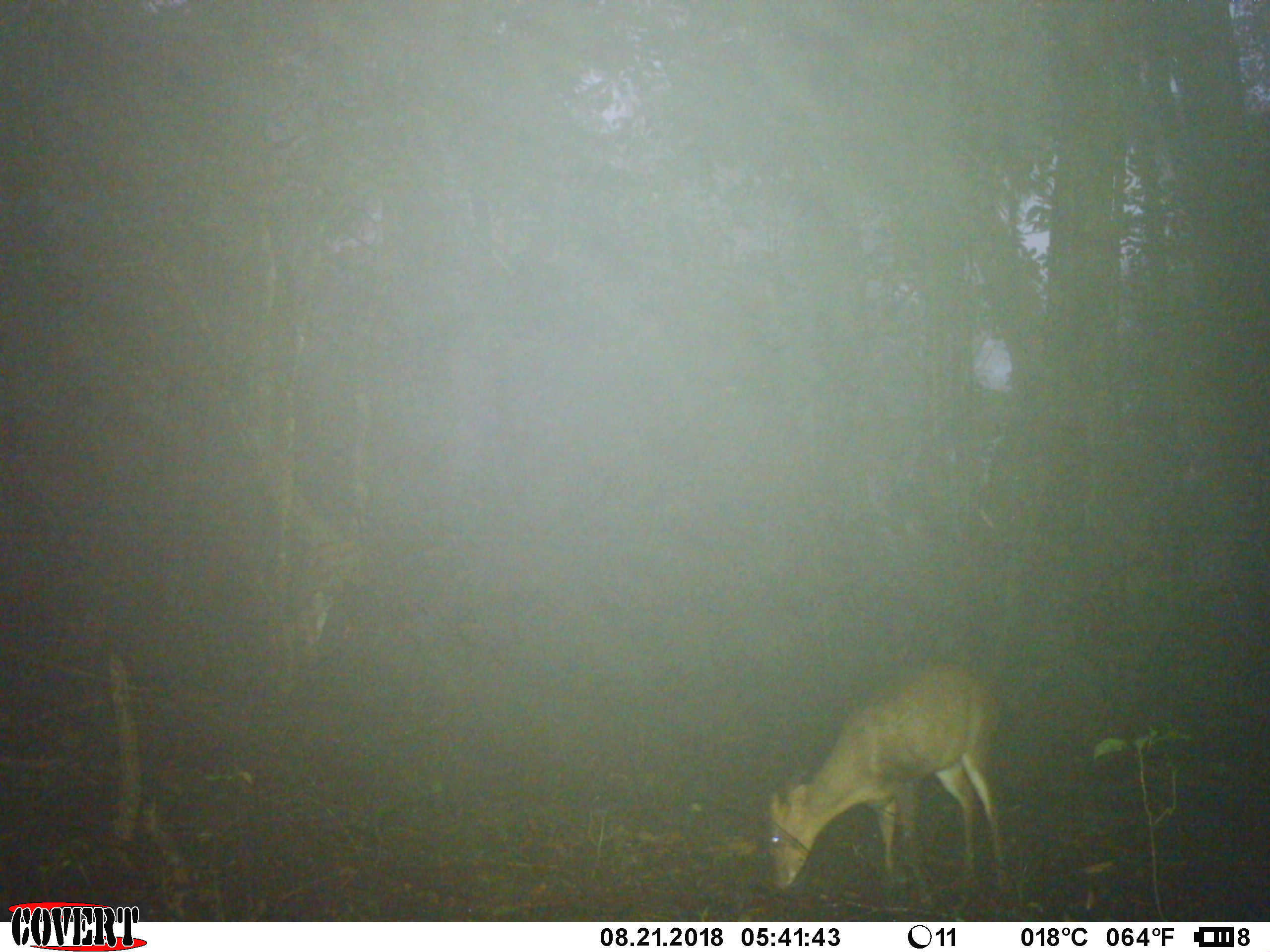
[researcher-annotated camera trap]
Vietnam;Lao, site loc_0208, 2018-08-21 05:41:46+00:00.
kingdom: Animalia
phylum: Chordata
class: Mammalia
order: Artiodactyla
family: Cervidae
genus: Muntiacus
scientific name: Muntiacus rooseveltorum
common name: roosevelt's muntjac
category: roosevelts muntjac group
Roosevelts muntjac group (roosevelt's muntjac) (Muntiacus rooseveltorum). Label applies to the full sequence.